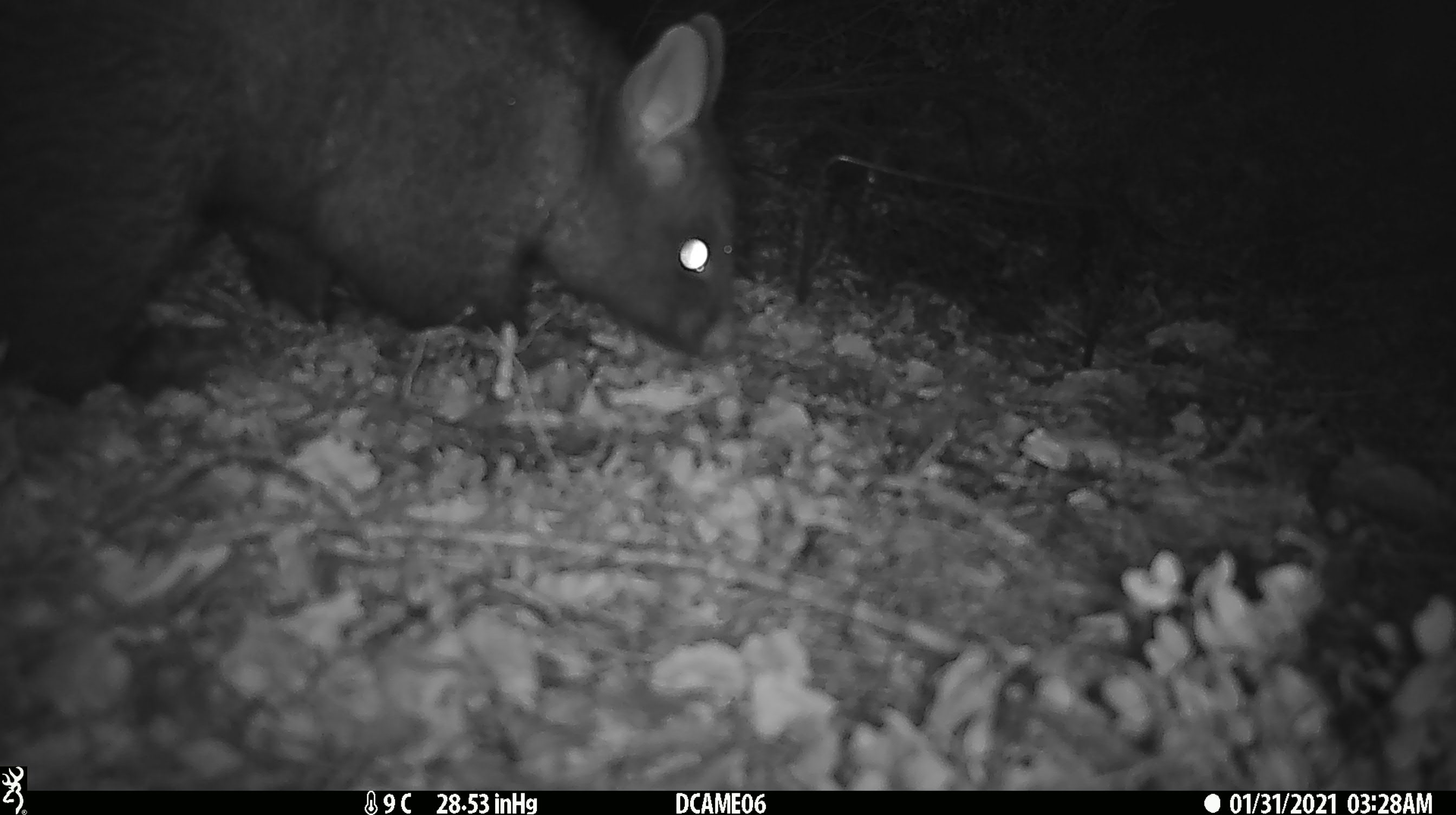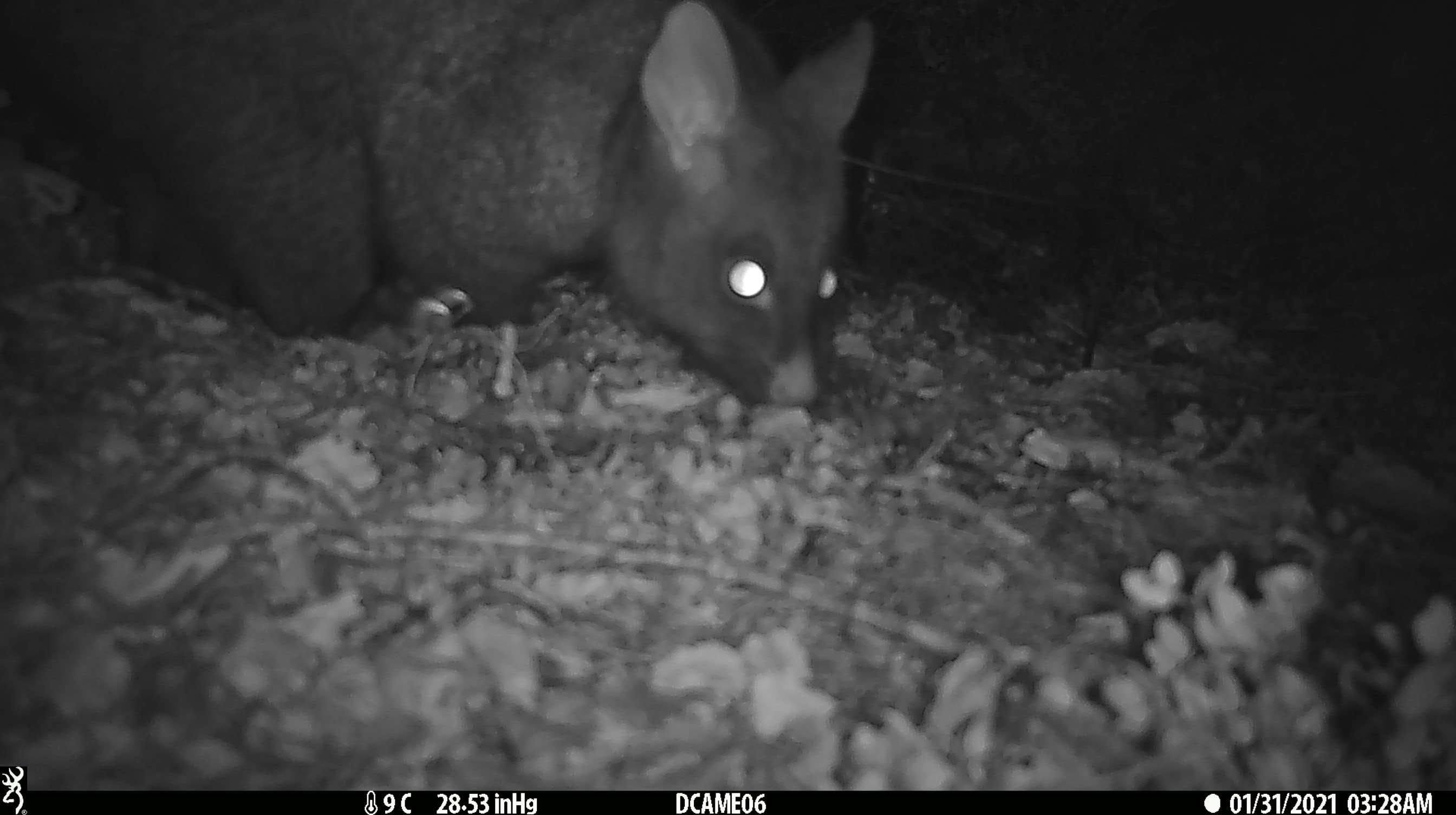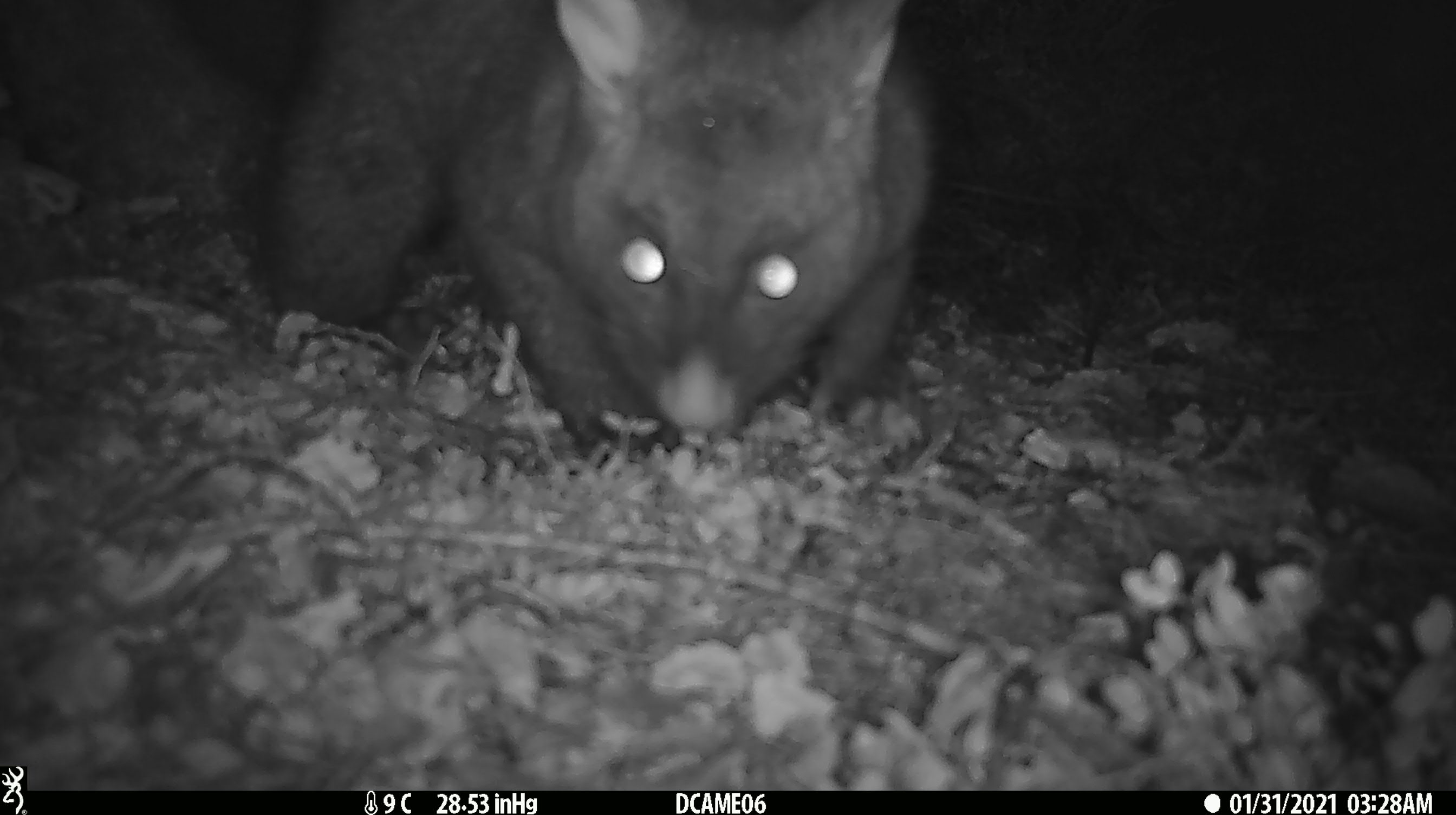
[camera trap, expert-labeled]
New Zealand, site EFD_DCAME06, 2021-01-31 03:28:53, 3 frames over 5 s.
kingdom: Animalia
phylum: Chordata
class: Mammalia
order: Diprotodontia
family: Phalangeridae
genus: Trichosurus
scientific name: Trichosurus vulpecula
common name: common brushtail possum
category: possum